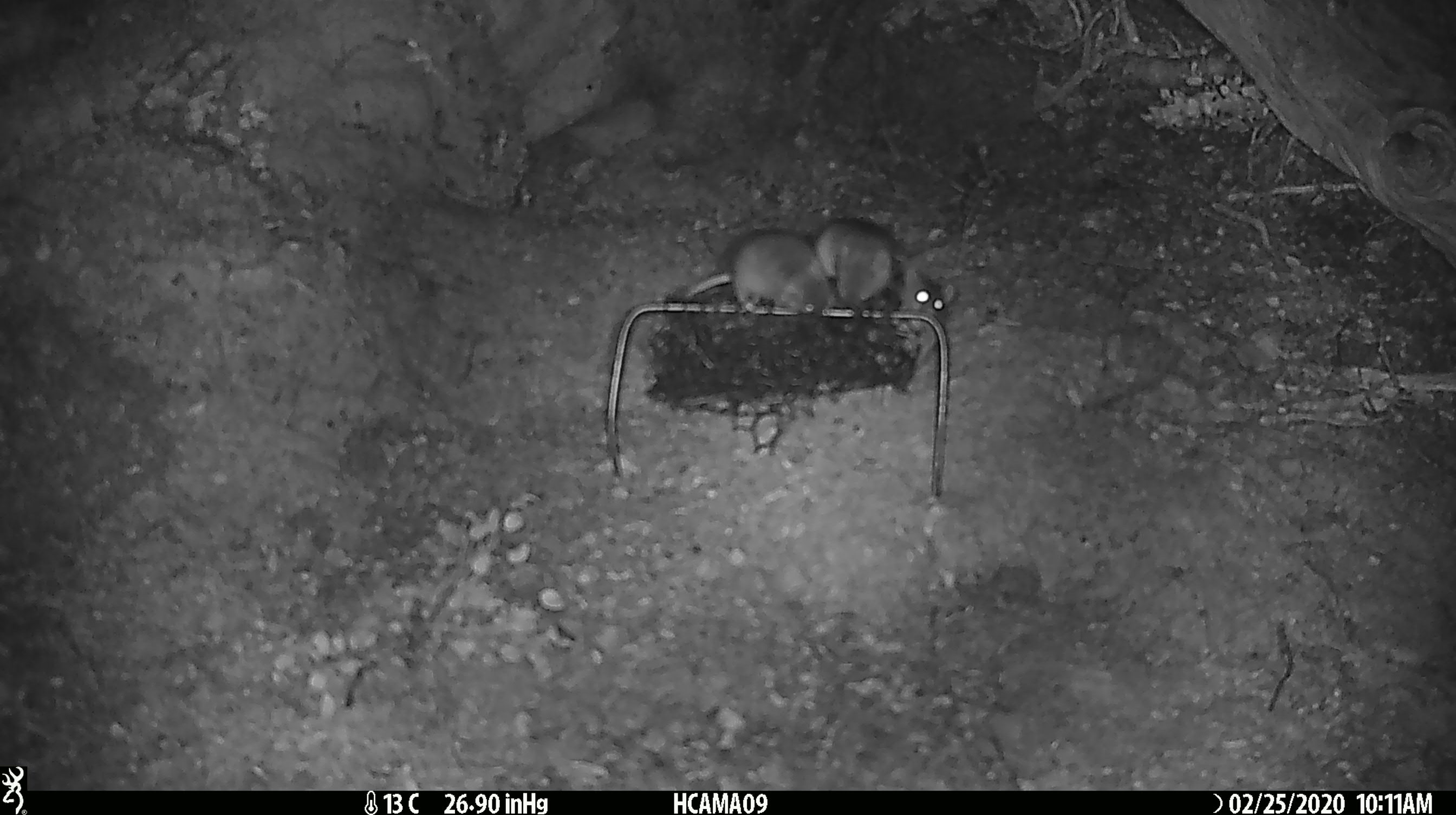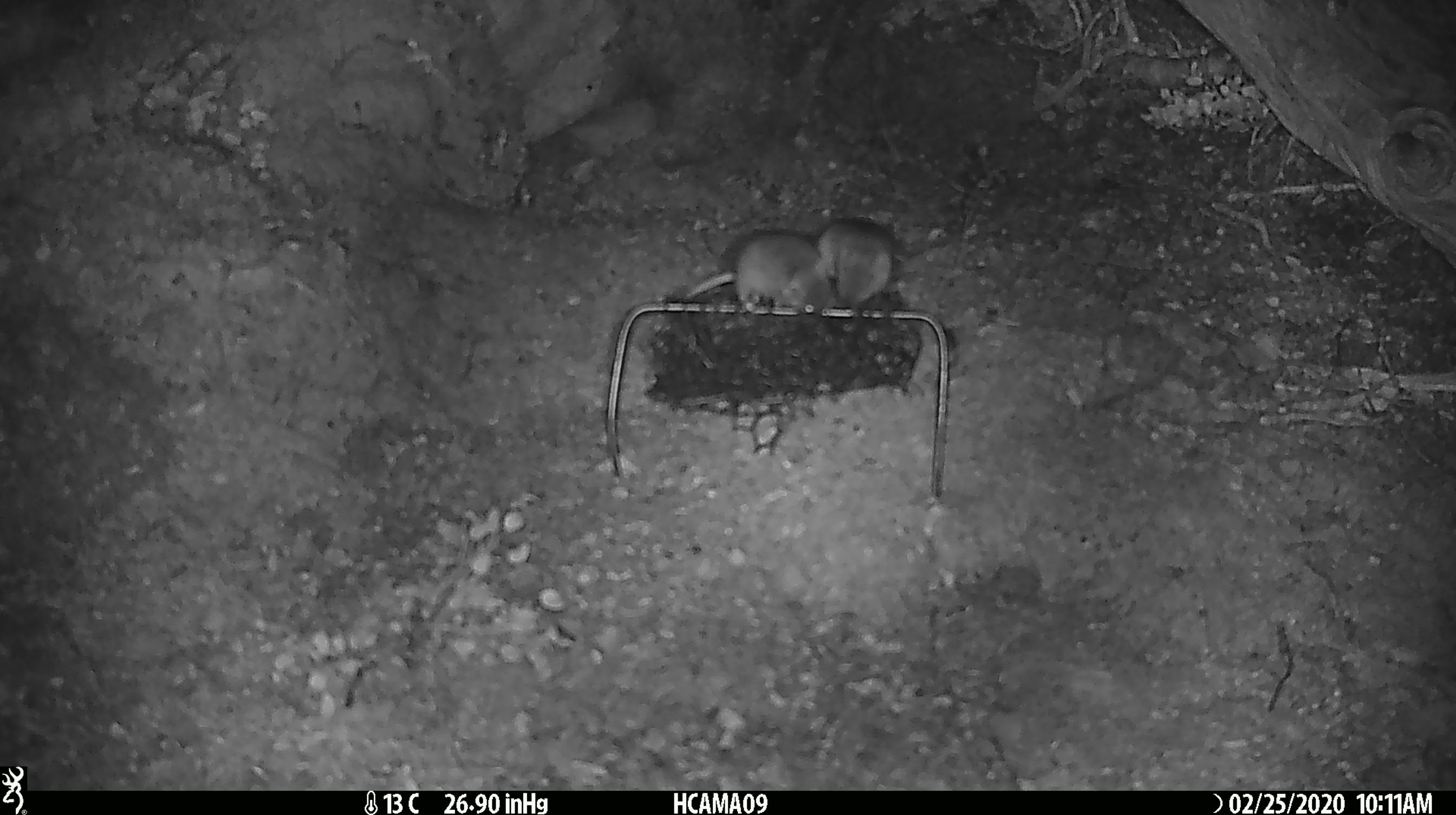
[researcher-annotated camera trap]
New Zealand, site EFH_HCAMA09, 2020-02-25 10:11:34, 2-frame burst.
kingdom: Animalia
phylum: Chordata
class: Mammalia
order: Rodentia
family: Muridae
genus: Mus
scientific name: Mus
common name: mouse